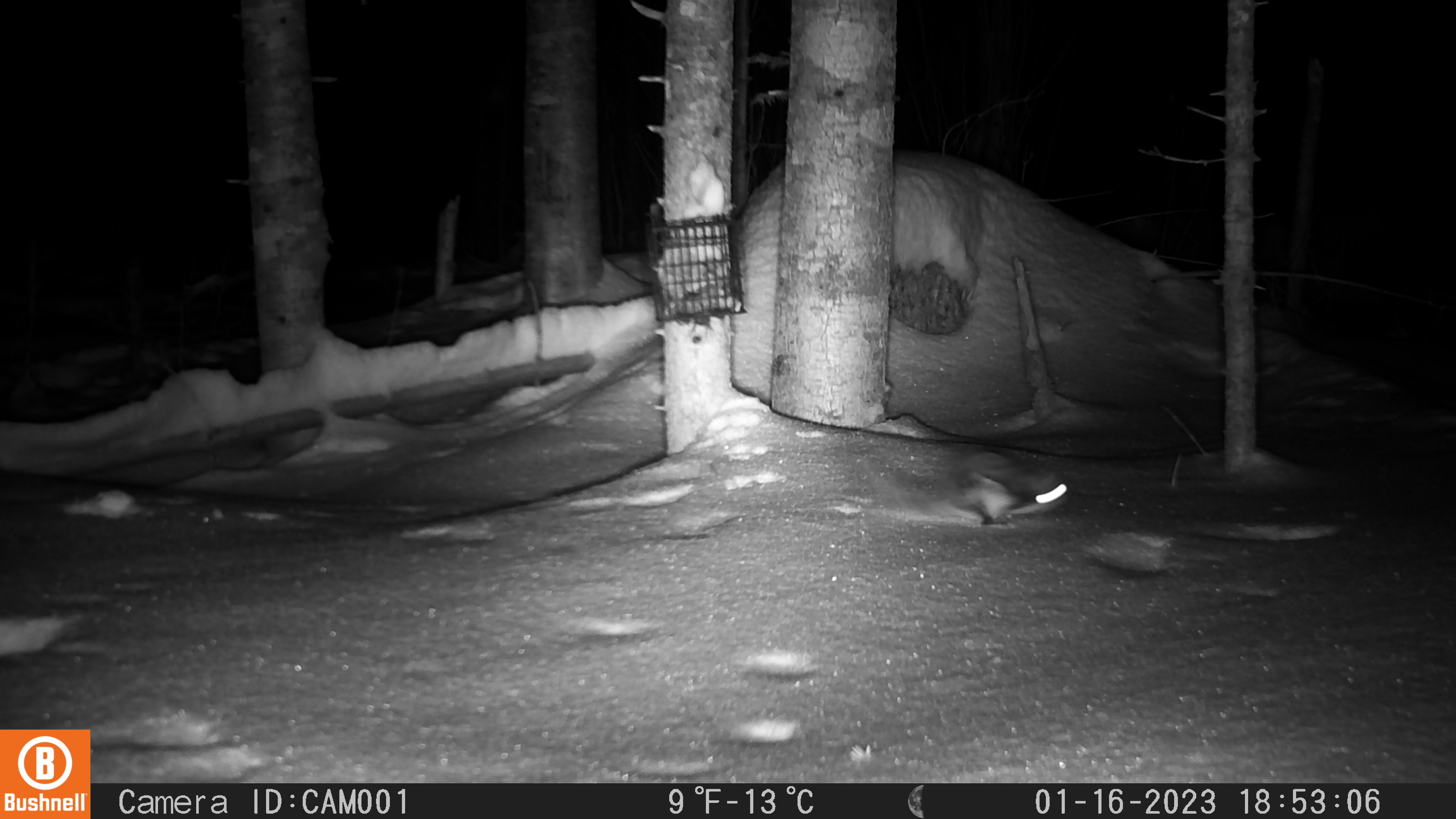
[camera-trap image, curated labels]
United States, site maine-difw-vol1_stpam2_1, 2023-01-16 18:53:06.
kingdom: Animalia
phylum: Chordata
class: Mammalia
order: Rodentia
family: Sciuridae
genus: Glaucomys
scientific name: Glaucomys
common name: flying squirrel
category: flying squirrel sp.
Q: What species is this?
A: Flying squirrel sp. (flying squirrel) (Glaucomys).